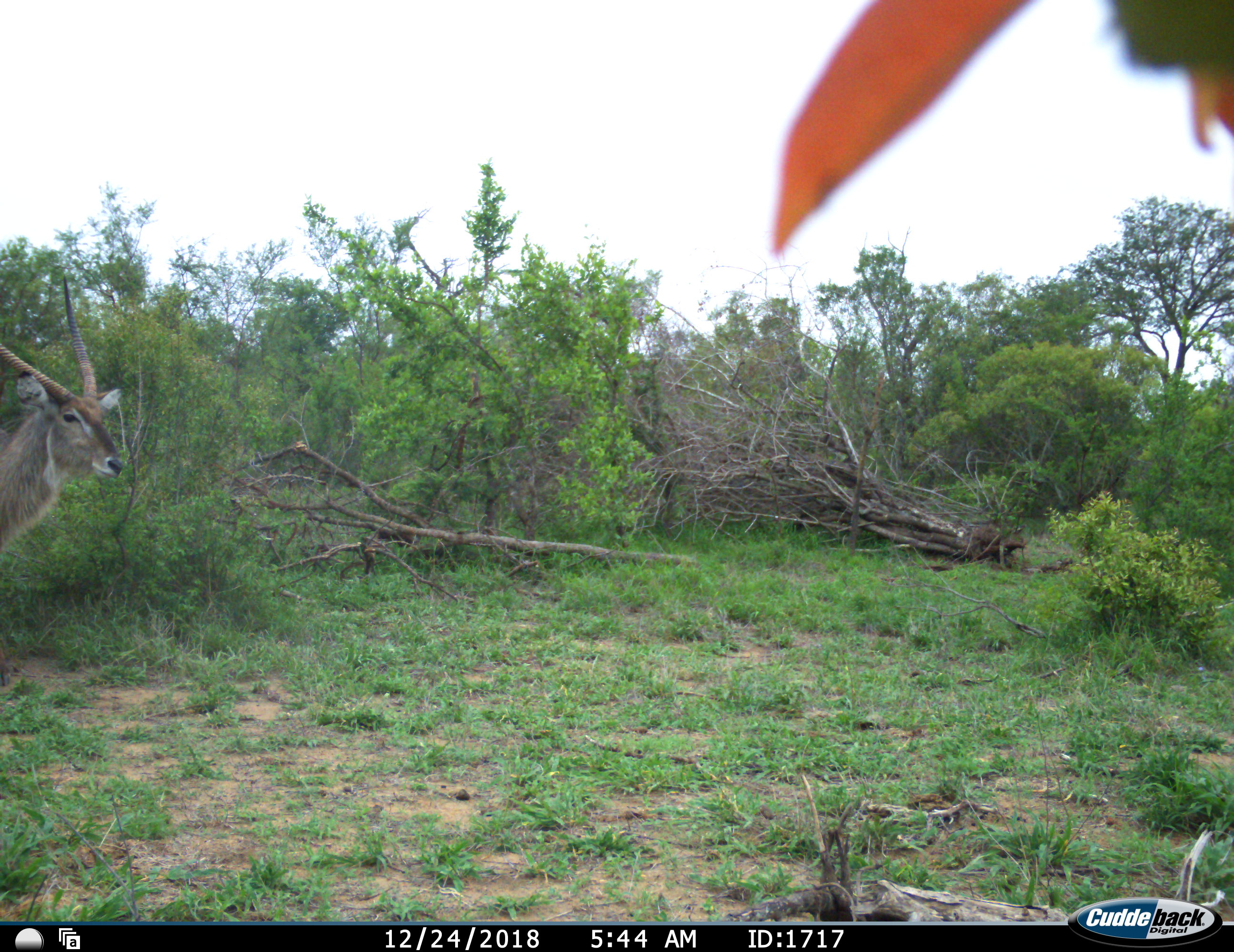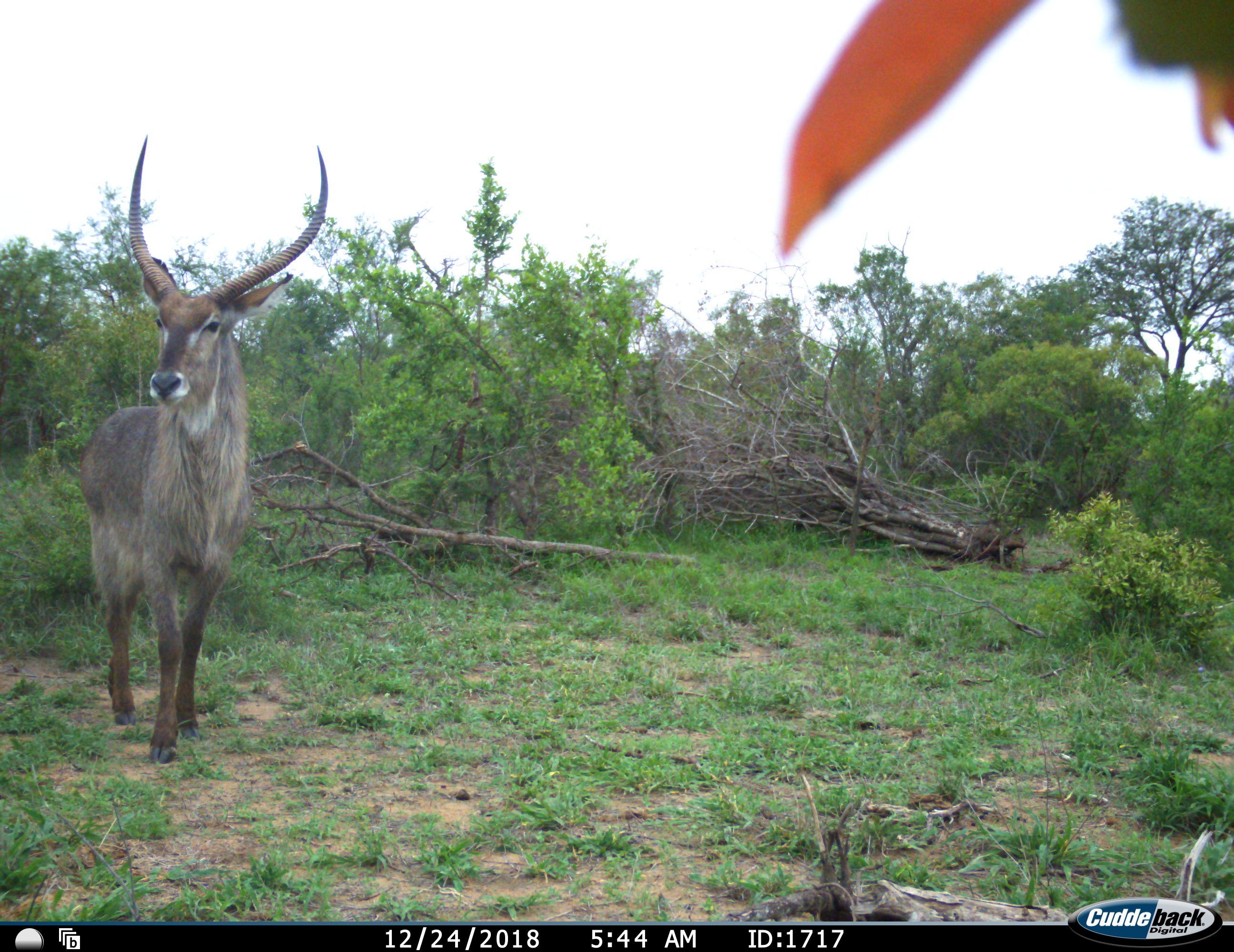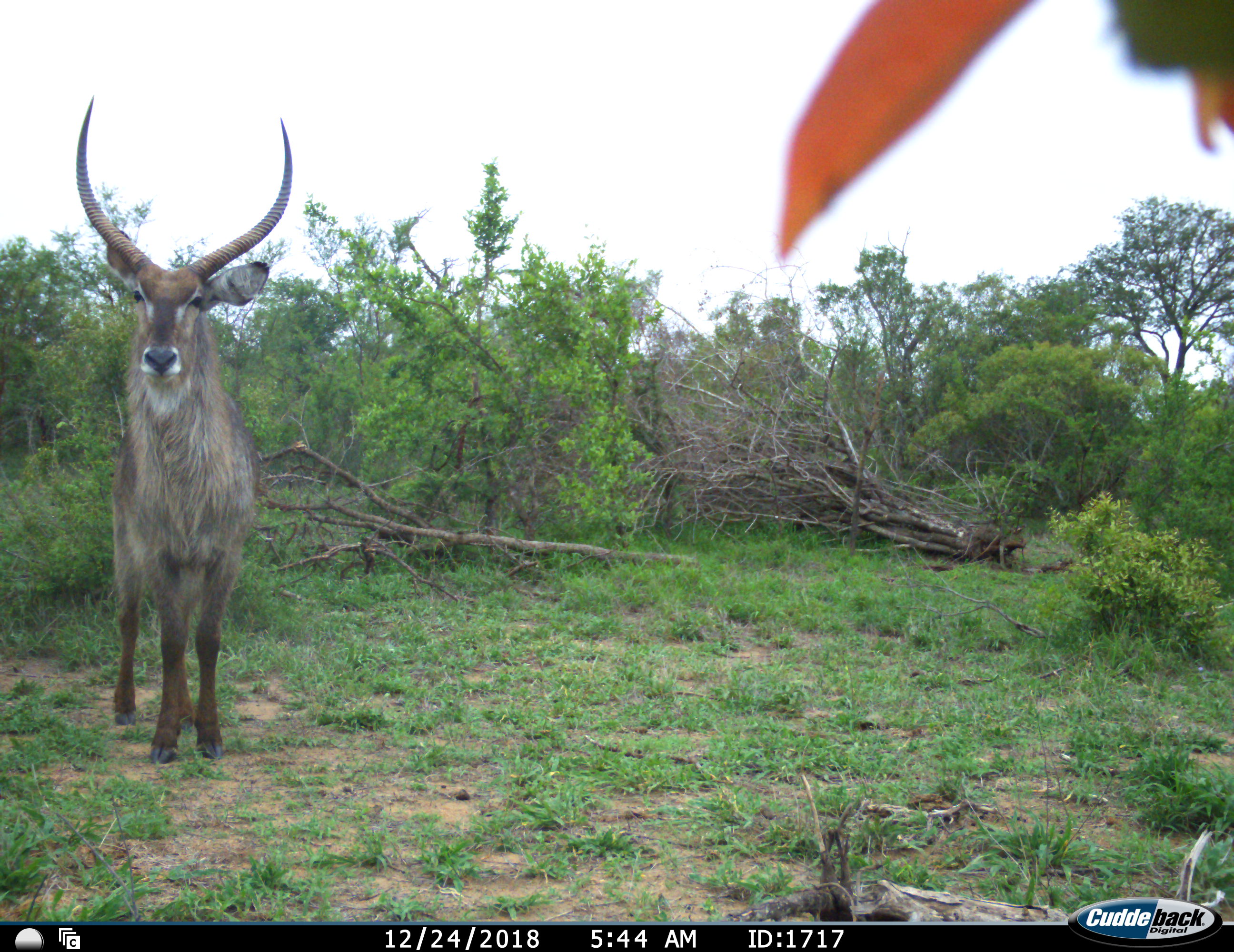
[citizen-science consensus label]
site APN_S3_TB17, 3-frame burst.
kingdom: Animalia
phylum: Chordata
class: Mammalia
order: Artiodactyla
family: Bovidae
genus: Kobus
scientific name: Kobus ellipsiprymnus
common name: waterbuck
Waterbuck (Kobus ellipsiprymnus), count 1. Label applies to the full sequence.